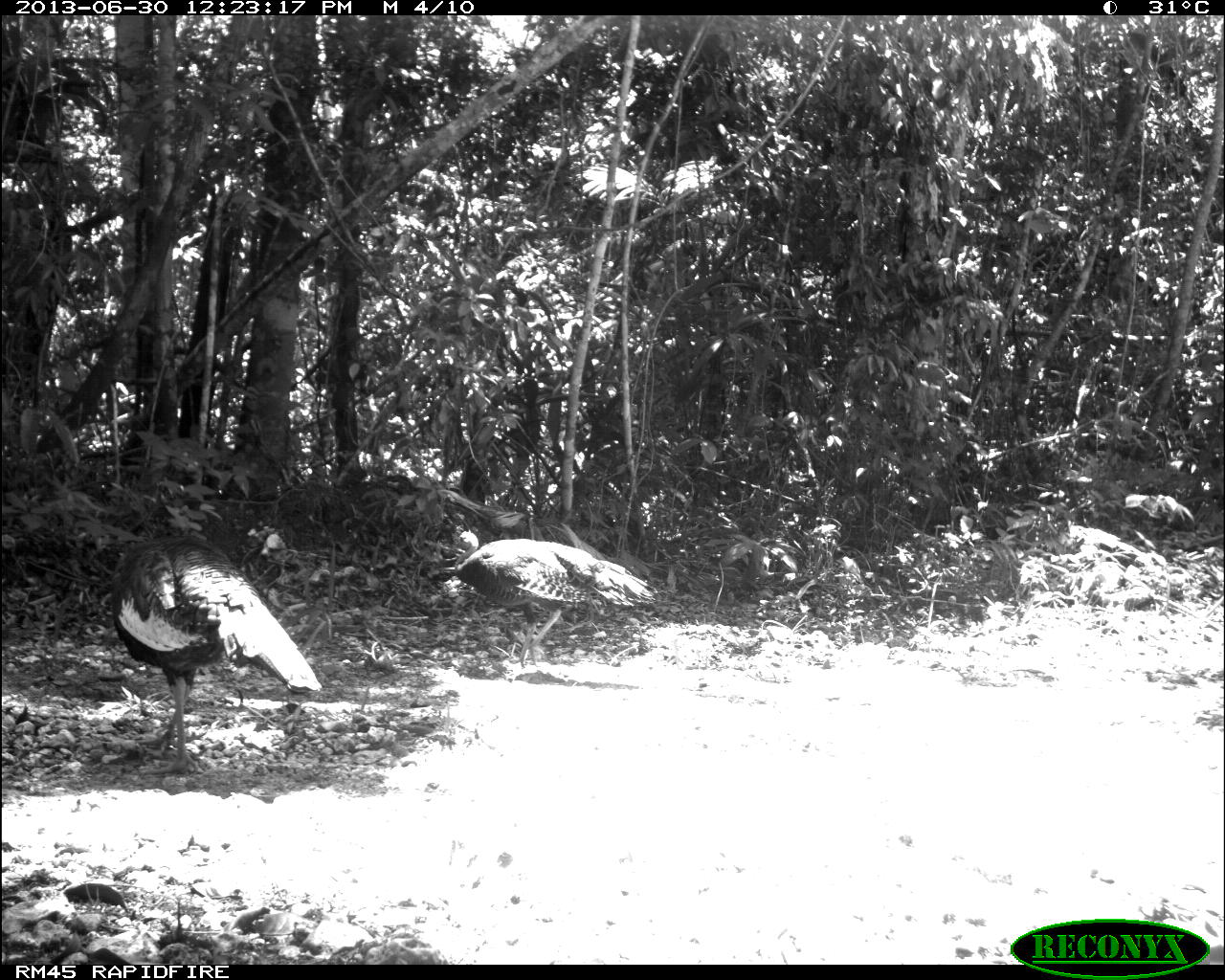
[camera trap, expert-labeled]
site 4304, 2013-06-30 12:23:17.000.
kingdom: Animalia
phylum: Chordata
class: Aves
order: Galliformes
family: Phasianidae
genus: Meleagris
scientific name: Meleagris ocellata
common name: ocellated turkey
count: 2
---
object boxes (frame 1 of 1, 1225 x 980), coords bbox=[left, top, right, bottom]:
meleagris ocellata: bbox=[76, 524, 323, 776]; bbox=[447, 528, 657, 667]